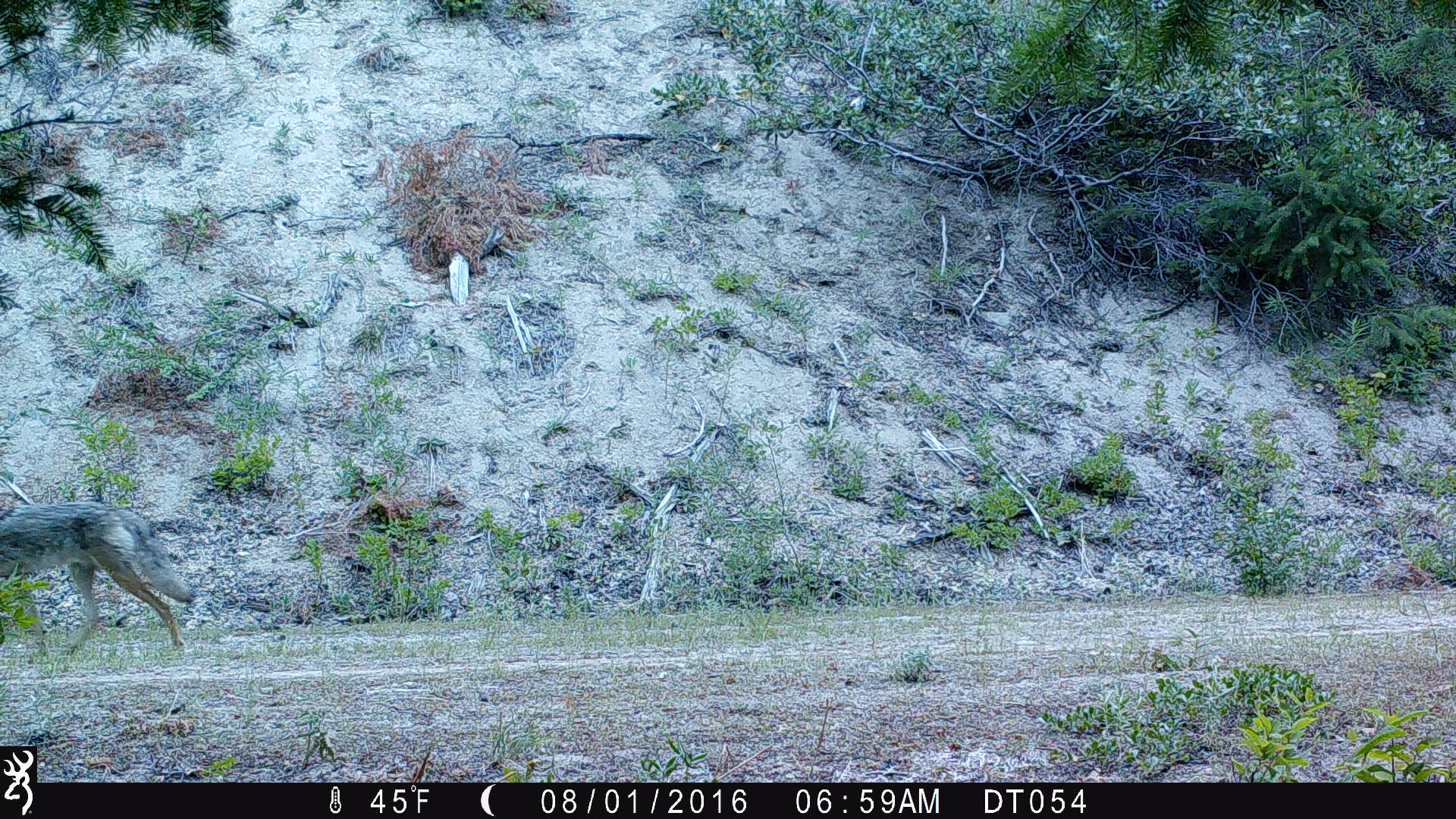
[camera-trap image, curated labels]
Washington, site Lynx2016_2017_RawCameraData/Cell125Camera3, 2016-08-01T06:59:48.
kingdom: Animalia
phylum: Chordata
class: Mammalia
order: Carnivora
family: Canidae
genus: Canis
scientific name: Canis latrans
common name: coyote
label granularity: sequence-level